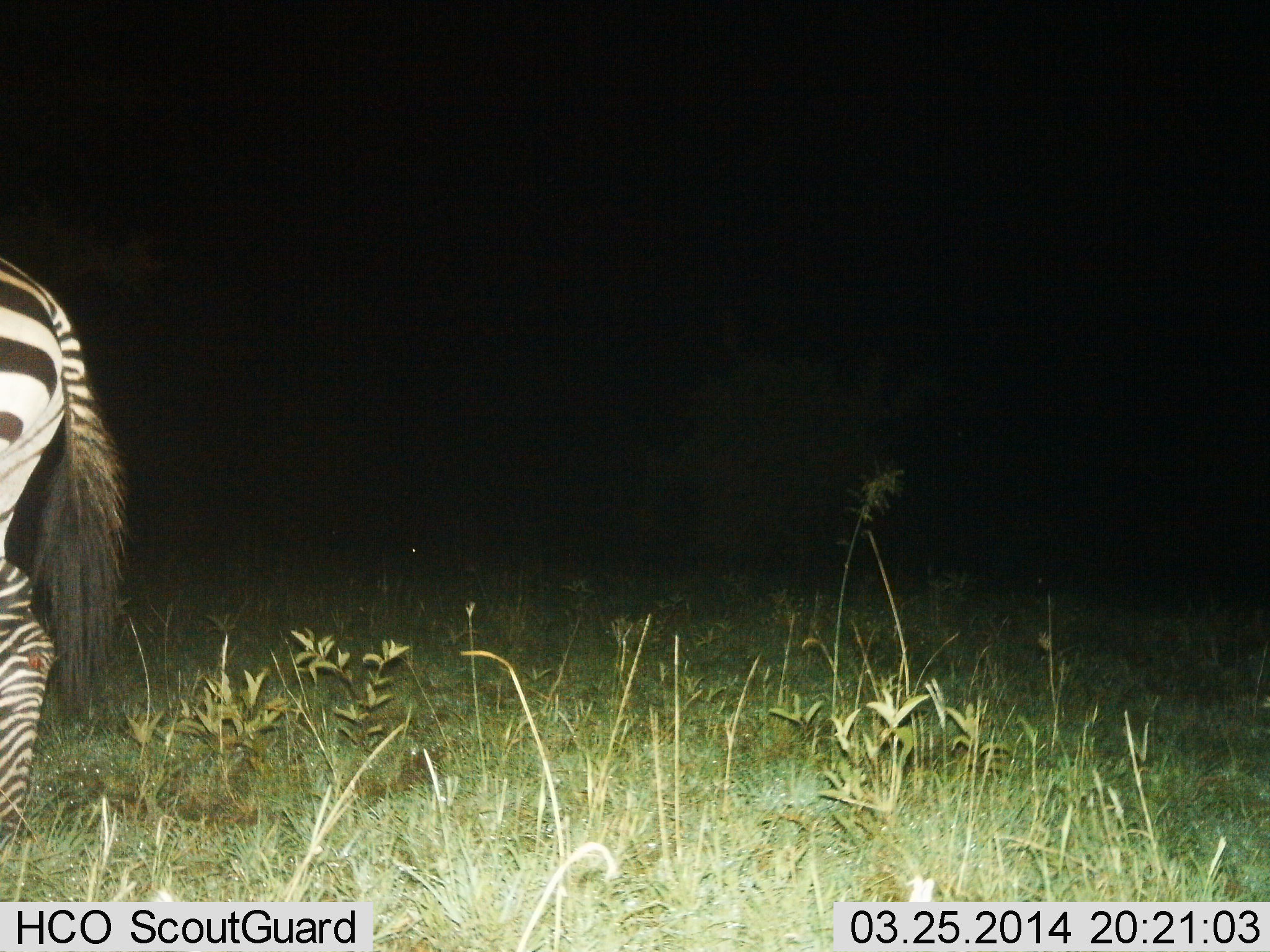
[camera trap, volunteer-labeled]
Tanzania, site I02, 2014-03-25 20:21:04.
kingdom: Animalia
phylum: Chordata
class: Mammalia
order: Perissodactyla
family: Equidae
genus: Equus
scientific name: Equus quagga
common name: plains zebra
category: zebra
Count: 1.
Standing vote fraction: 80%.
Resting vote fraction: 0%.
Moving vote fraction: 20%.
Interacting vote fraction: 0%.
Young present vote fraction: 0%.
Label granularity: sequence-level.